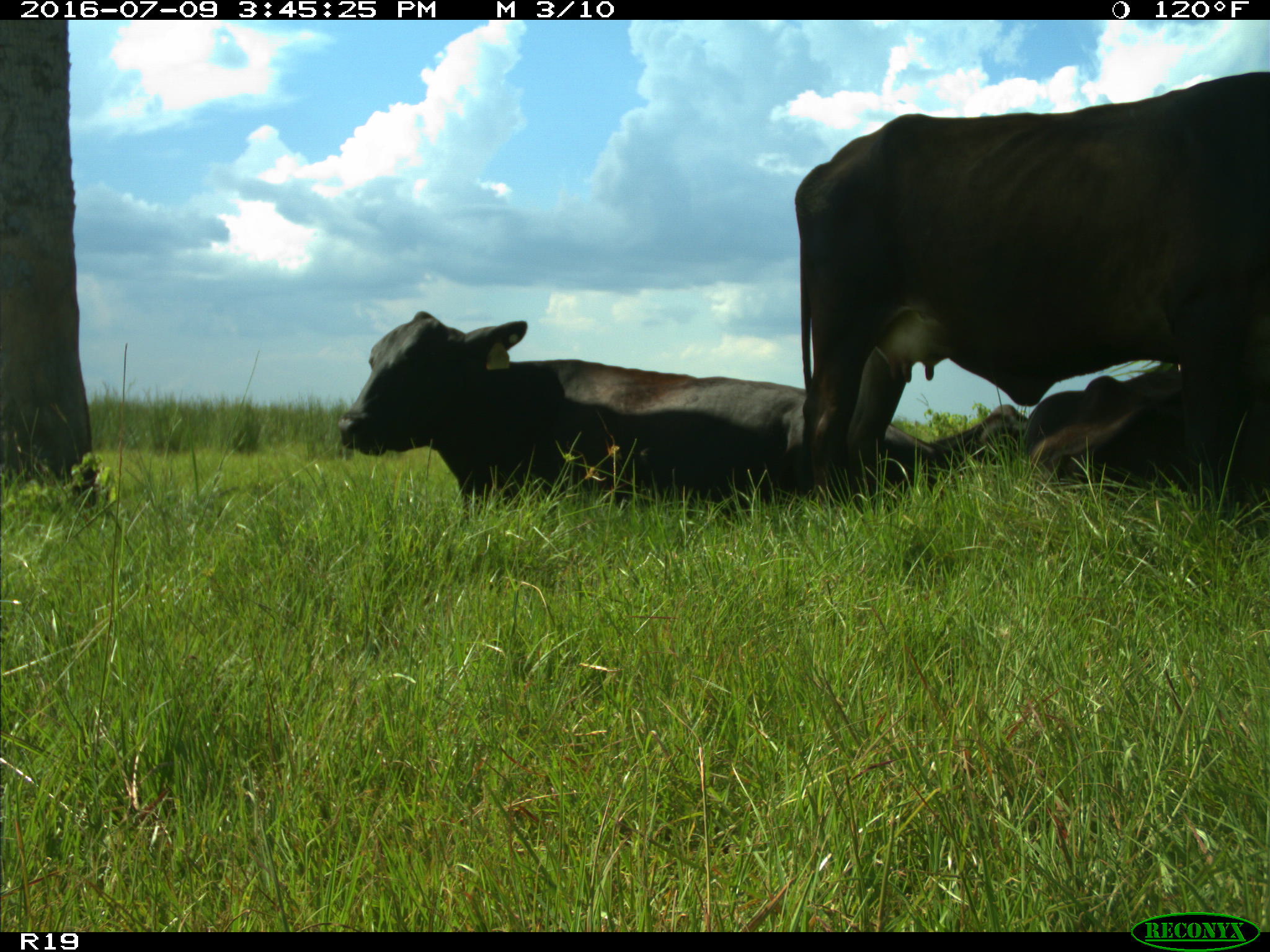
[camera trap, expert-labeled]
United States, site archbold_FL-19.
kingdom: Animalia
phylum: Chordata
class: Mammalia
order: Artiodactyla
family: Bovidae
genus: Bos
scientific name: Bos taurus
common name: domestic cow